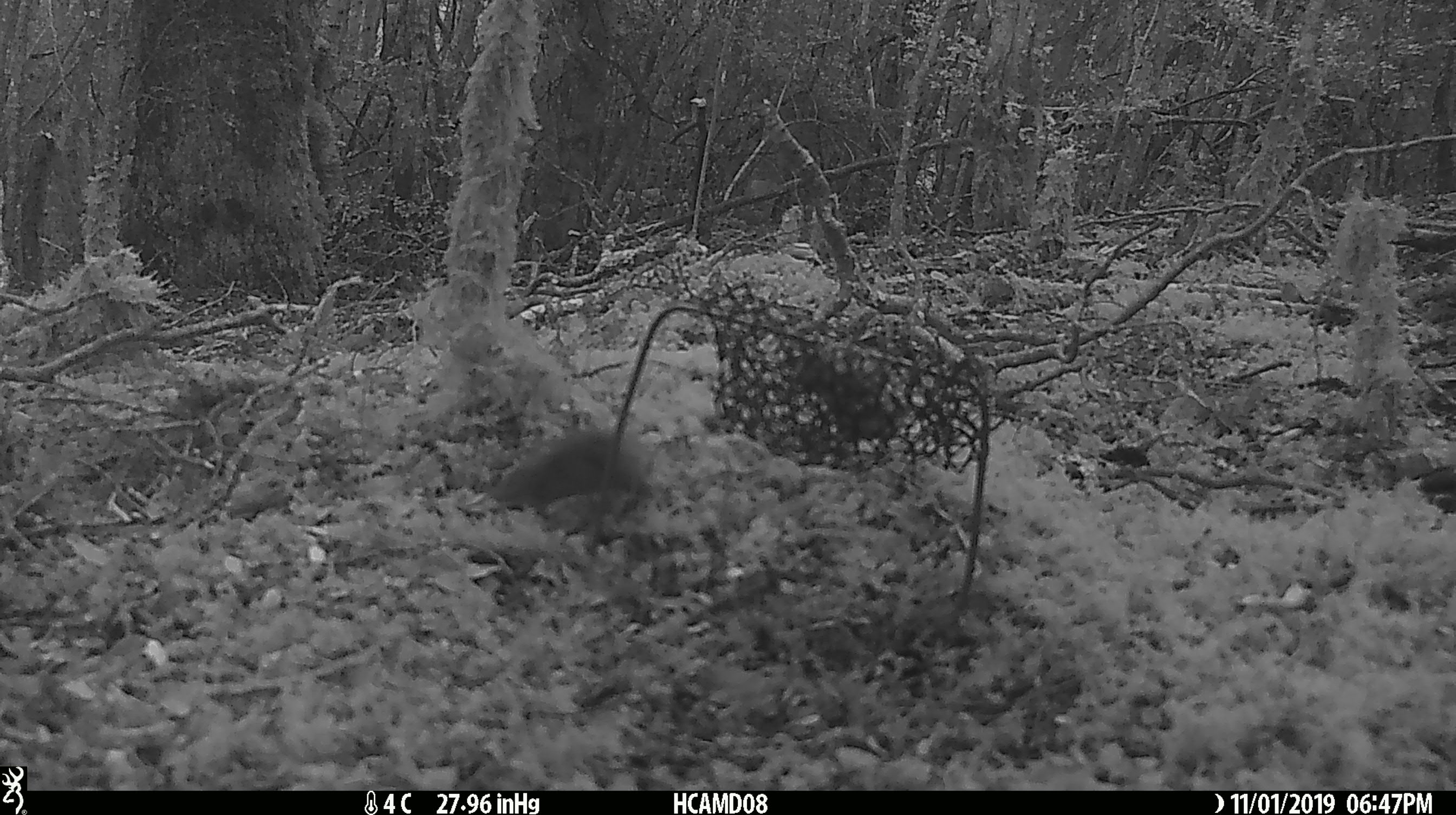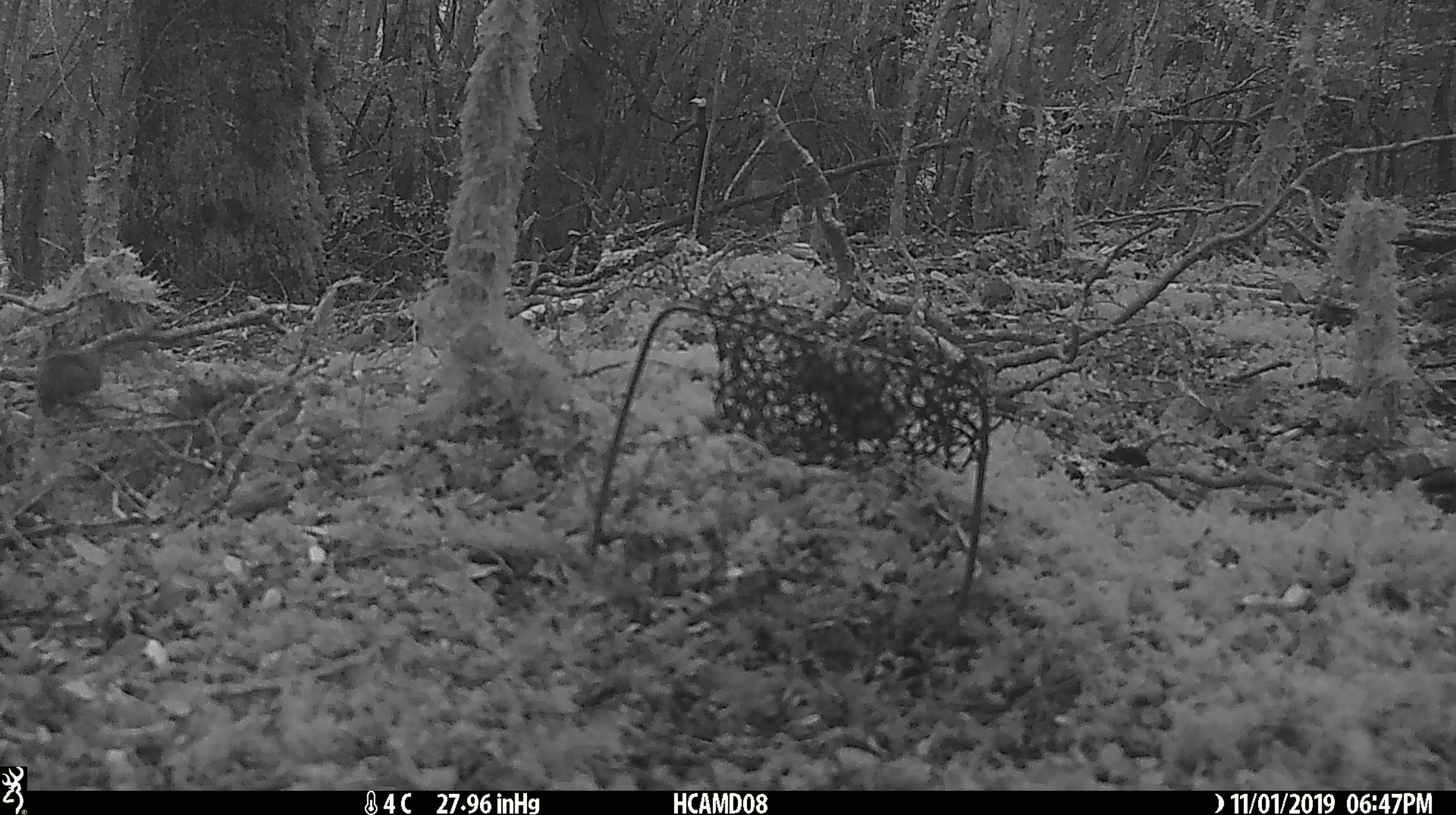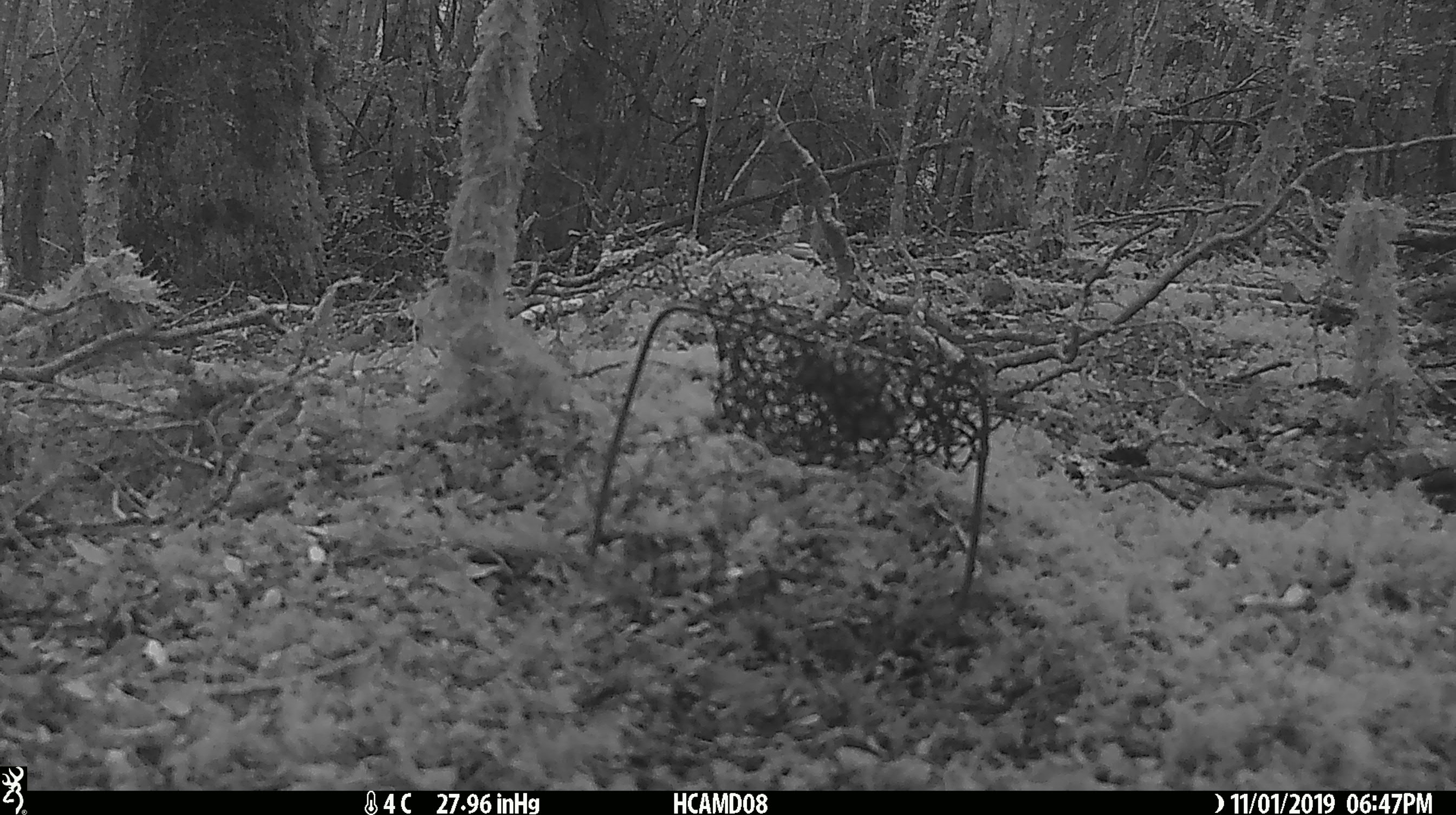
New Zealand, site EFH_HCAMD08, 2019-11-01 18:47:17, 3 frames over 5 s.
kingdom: Animalia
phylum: Chordata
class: Mammalia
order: Rodentia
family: Muridae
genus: Mus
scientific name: Mus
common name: mouse